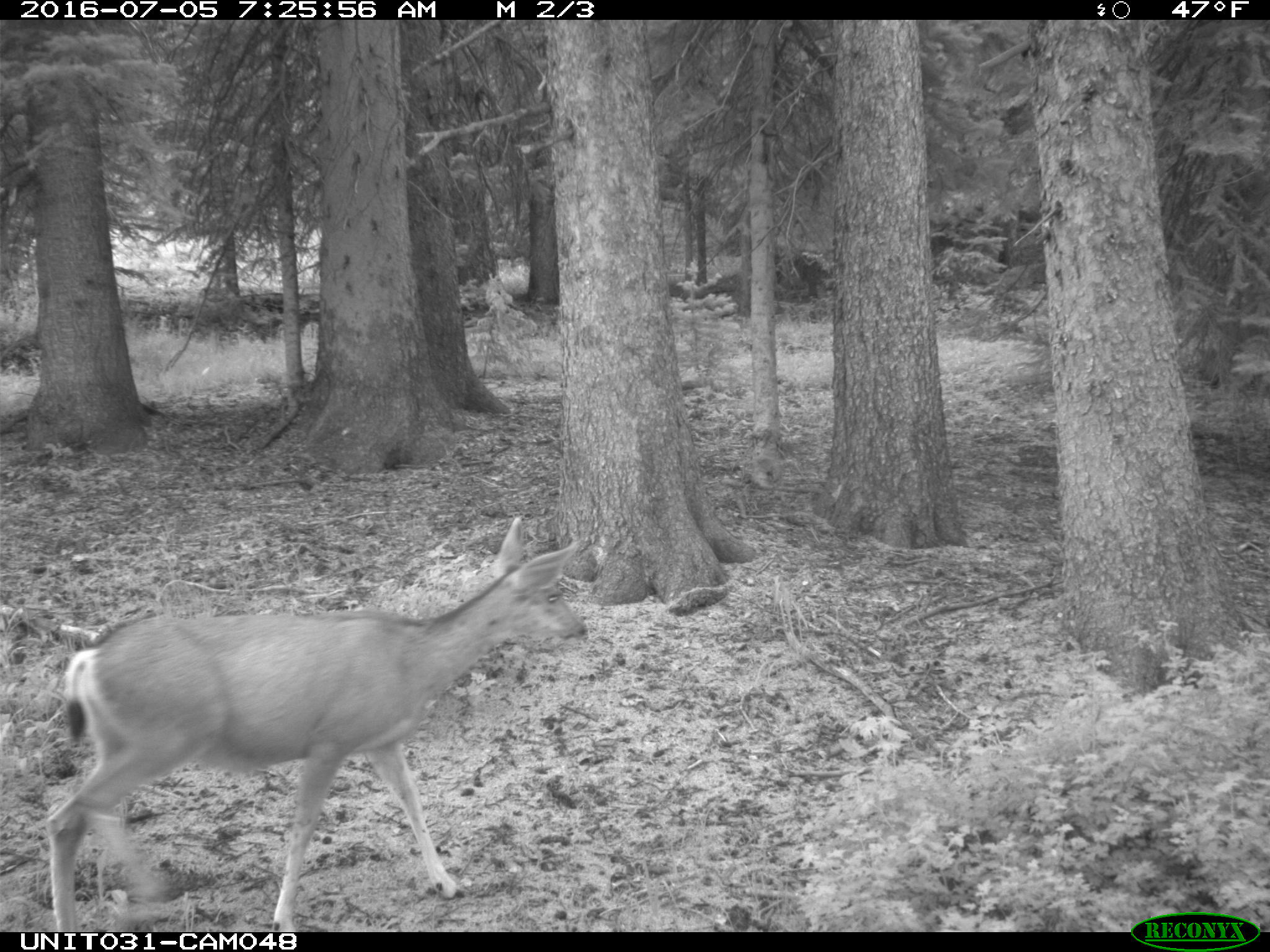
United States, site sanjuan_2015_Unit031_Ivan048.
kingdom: Animalia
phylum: Chordata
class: Mammalia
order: Artiodactyla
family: Cervidae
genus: Odocoileus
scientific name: Odocoileus hemionus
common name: mule deer